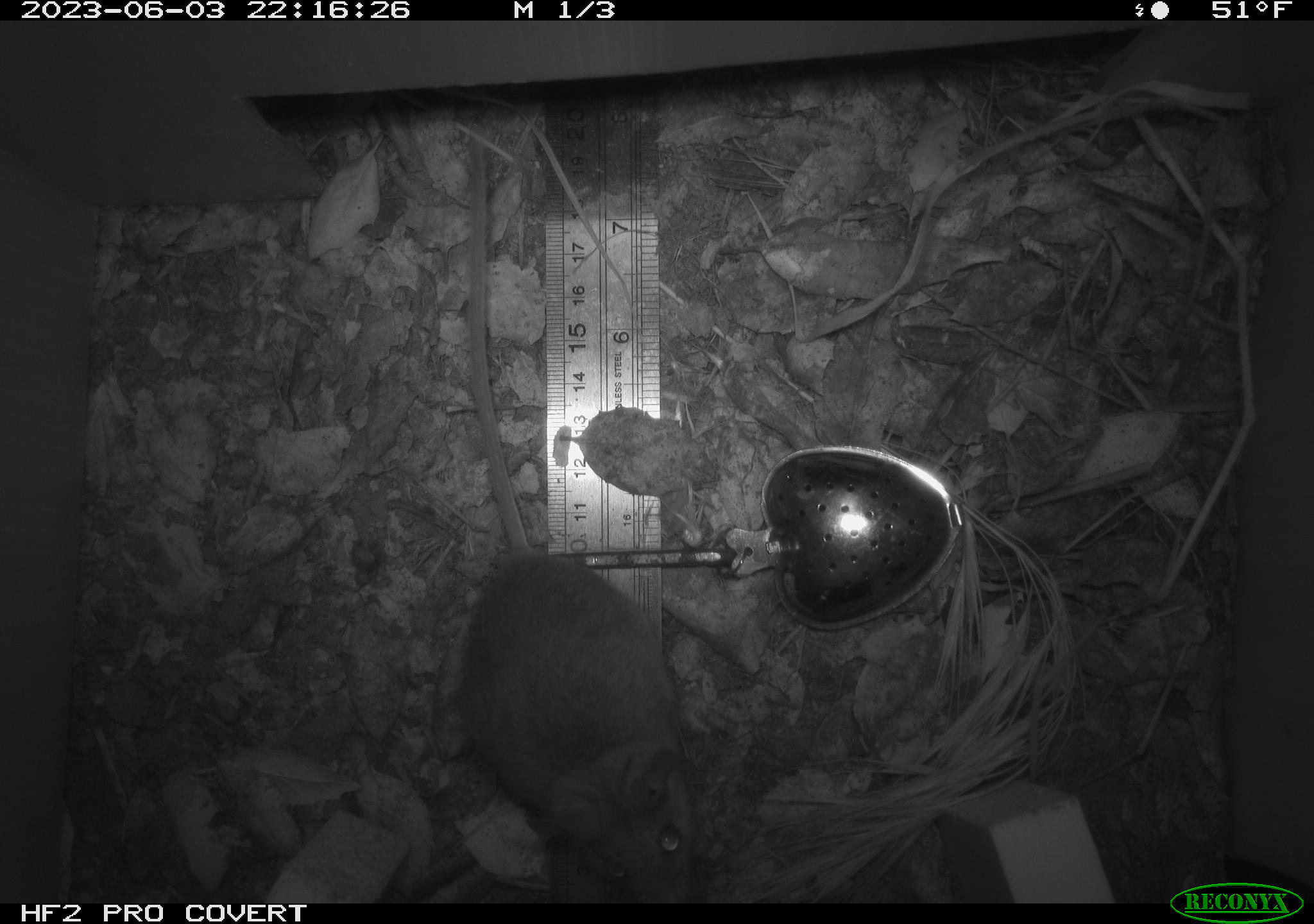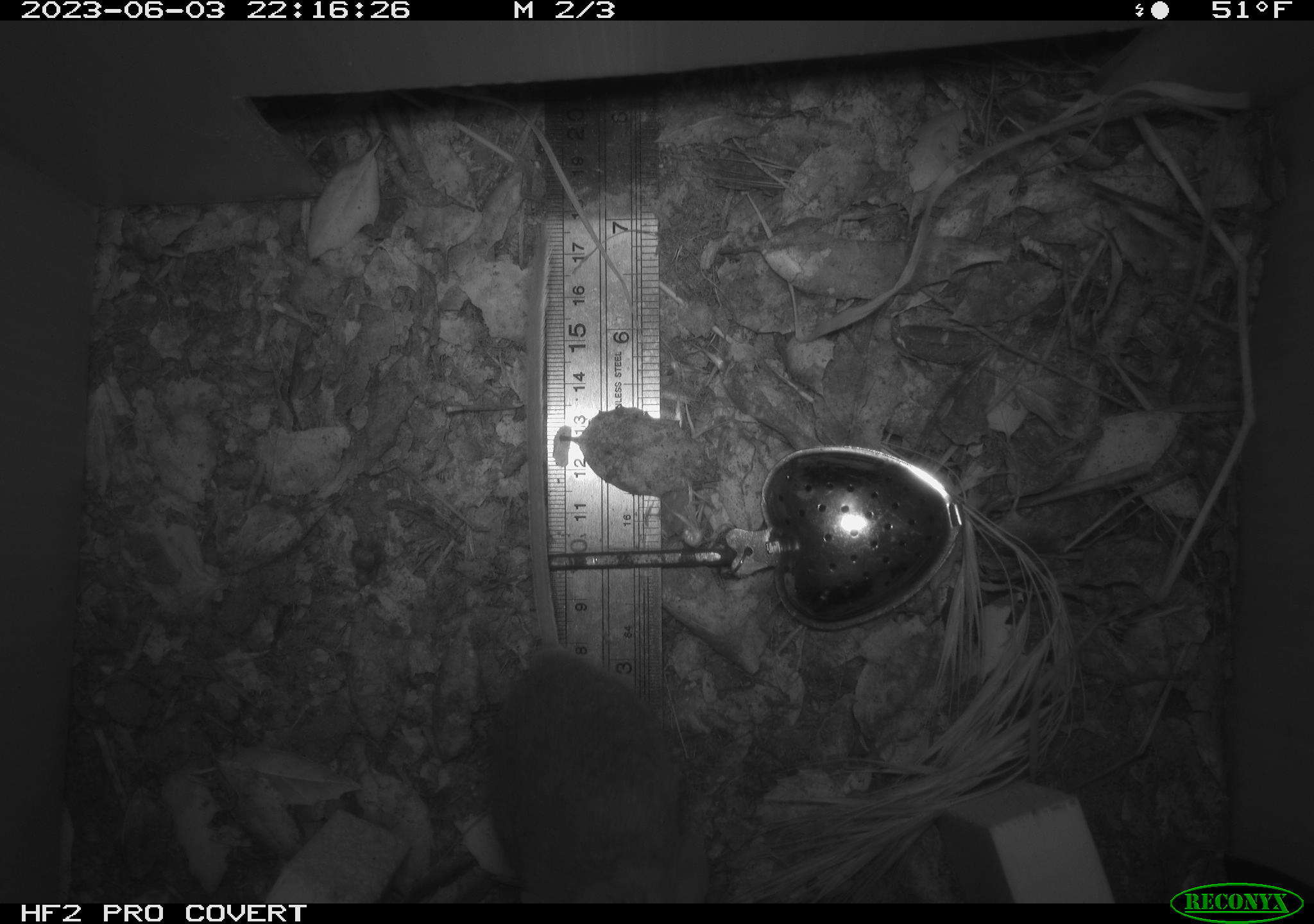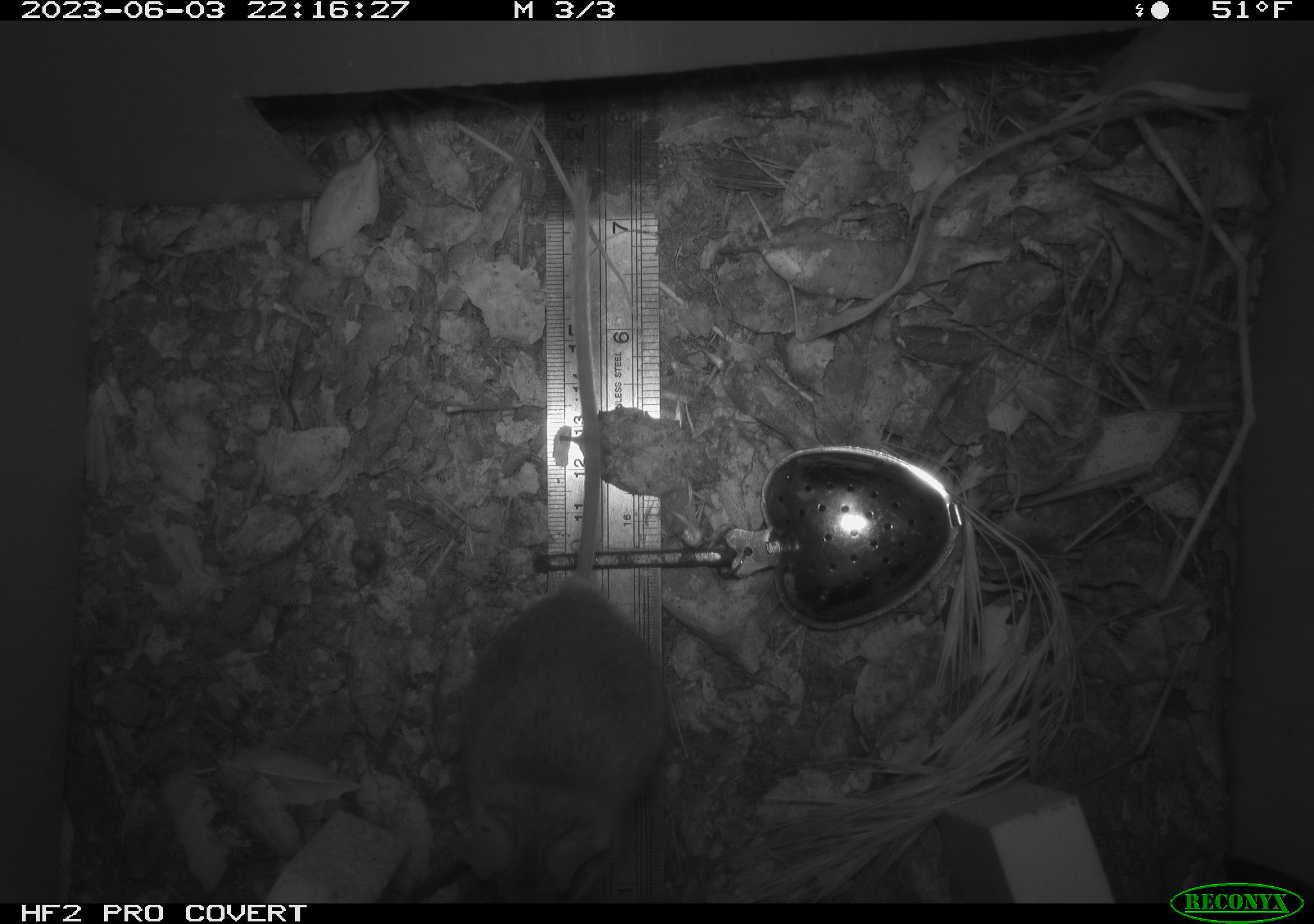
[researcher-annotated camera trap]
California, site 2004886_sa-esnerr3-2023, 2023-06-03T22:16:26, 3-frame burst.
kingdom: Animalia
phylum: Chordata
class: Mammalia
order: Rodentia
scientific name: Rodentia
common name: mouse species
Mouse species (Rodentia).